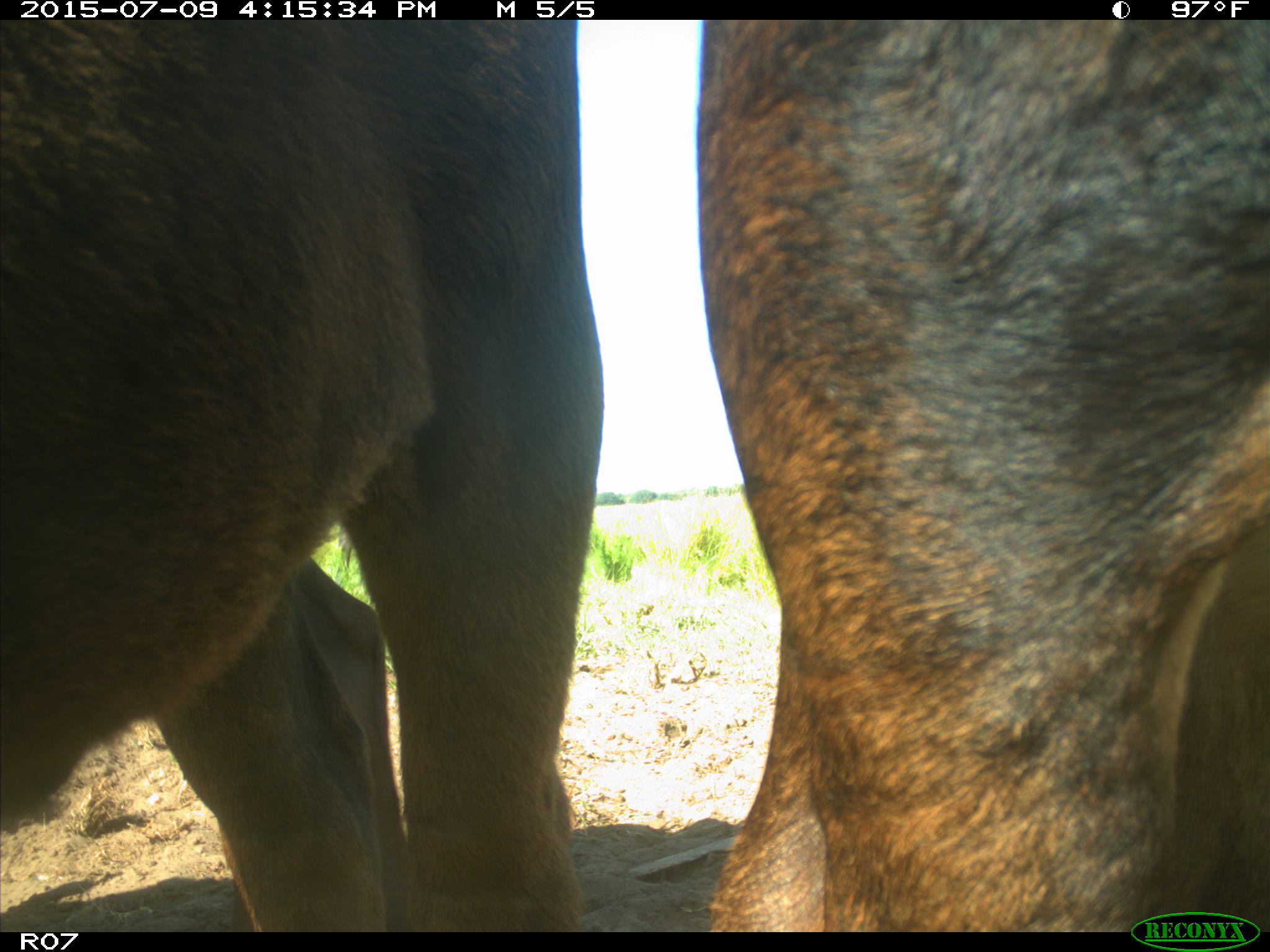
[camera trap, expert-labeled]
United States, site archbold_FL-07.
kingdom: Animalia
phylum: Chordata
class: Mammalia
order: Artiodactyla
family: Bovidae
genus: Bos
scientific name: Bos taurus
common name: domestic cow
Bos taurus (domestic cow).